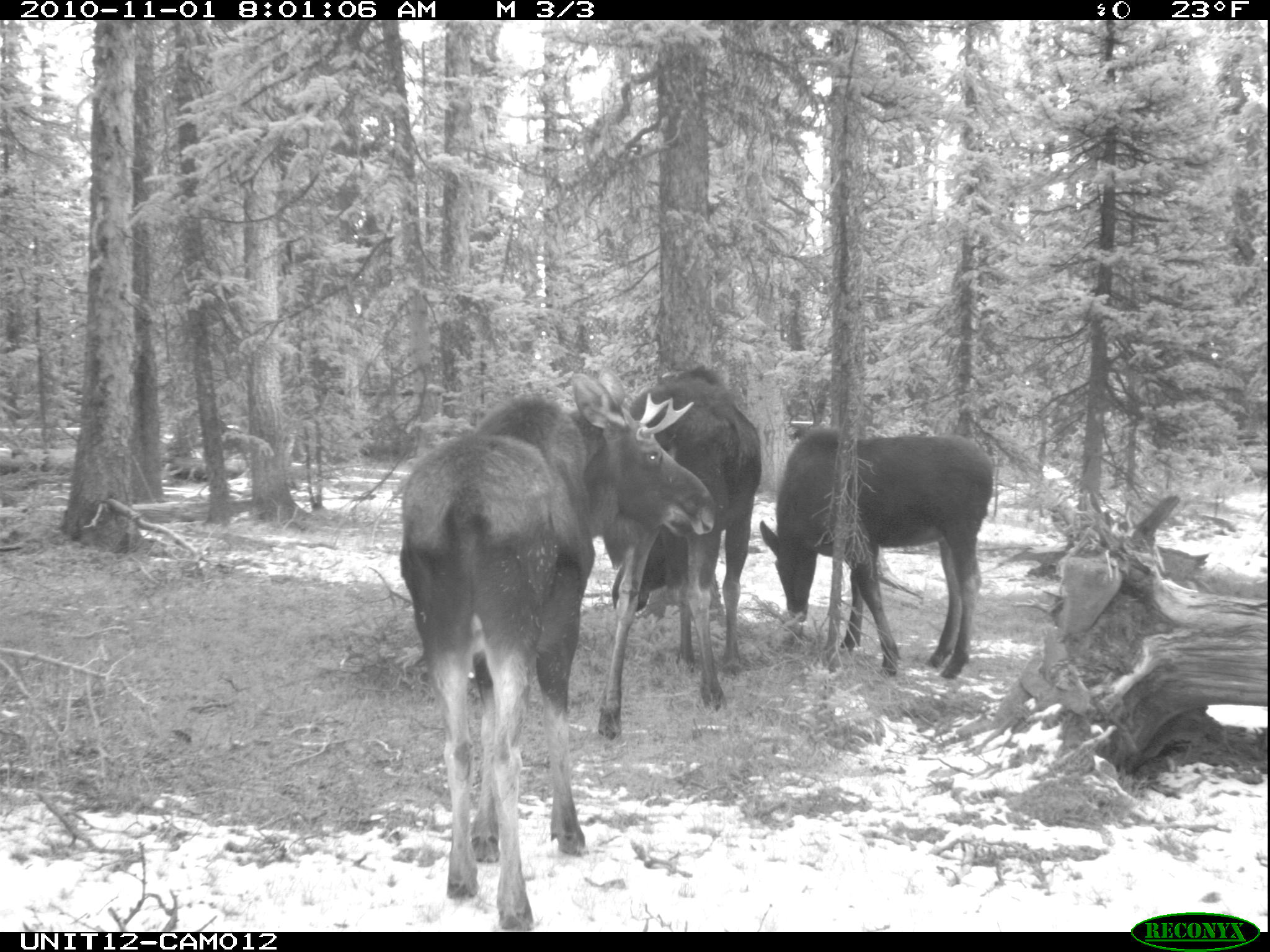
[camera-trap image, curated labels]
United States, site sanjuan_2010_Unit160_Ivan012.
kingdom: Animalia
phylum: Chordata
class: Mammalia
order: Artiodactyla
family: Cervidae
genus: Alces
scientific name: Alces alces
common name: moose